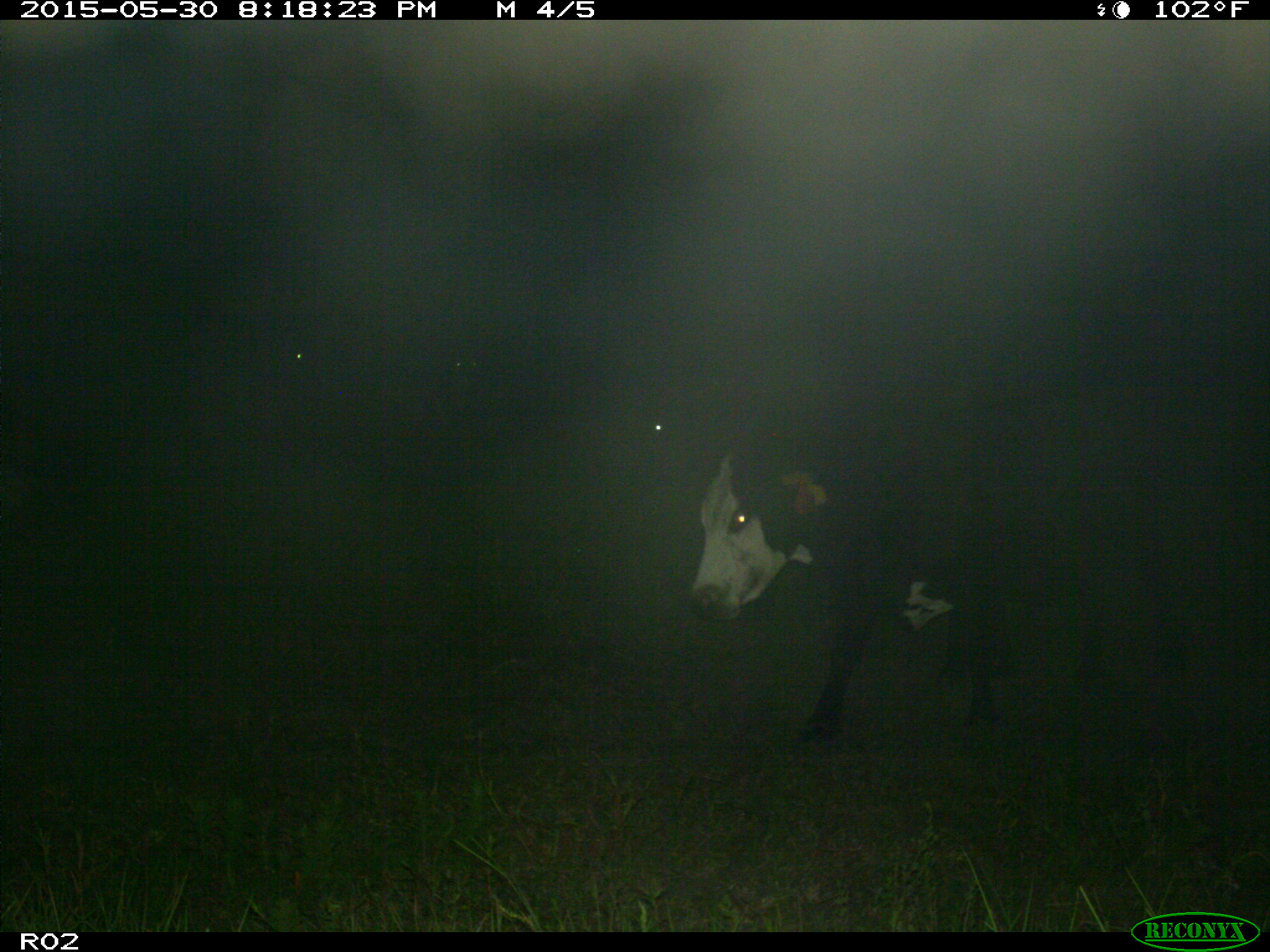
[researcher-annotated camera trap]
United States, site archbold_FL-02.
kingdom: Animalia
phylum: Chordata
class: Mammalia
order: Artiodactyla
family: Bovidae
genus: Bos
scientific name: Bos taurus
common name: domestic cow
Bos taurus (domestic cow).